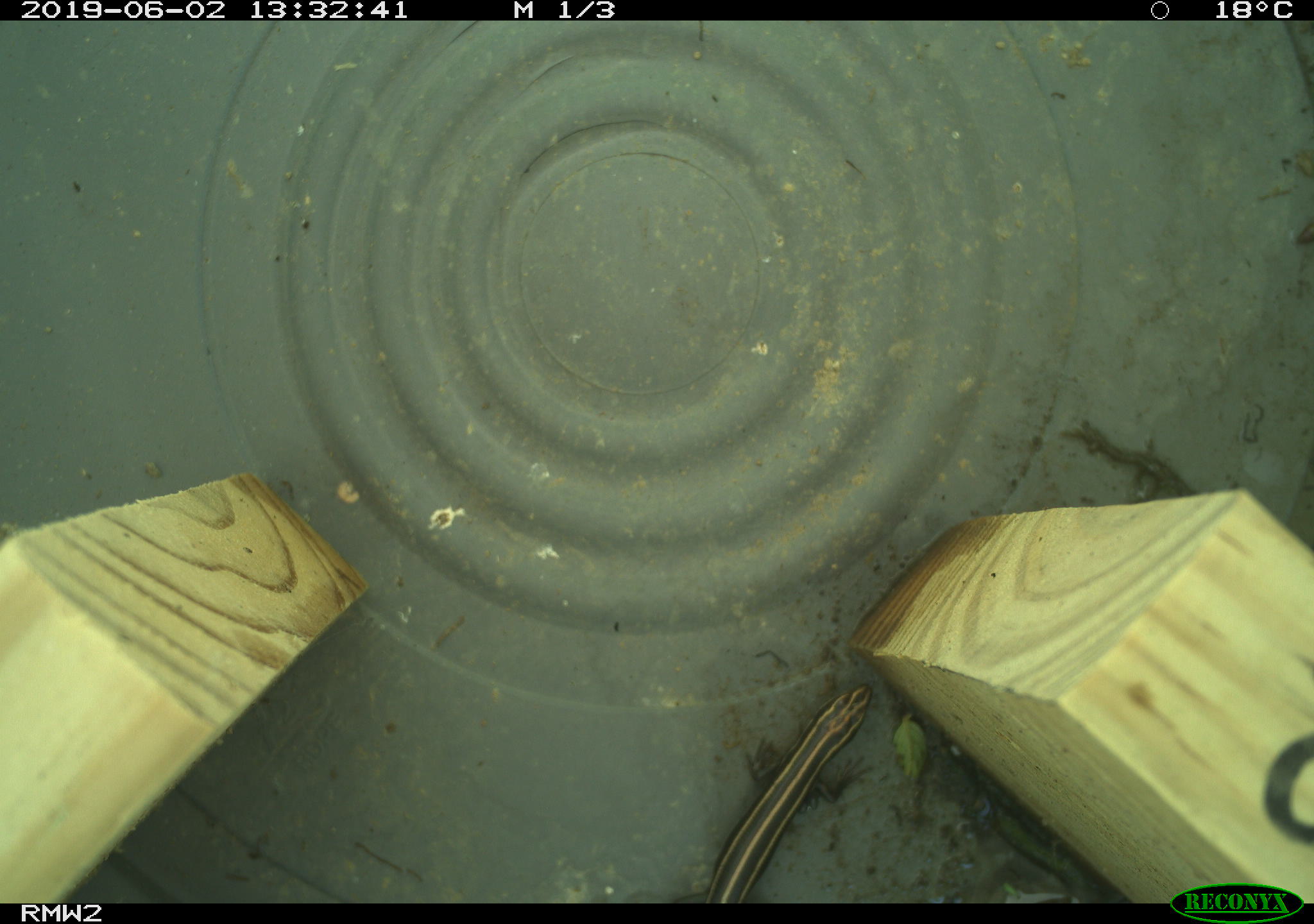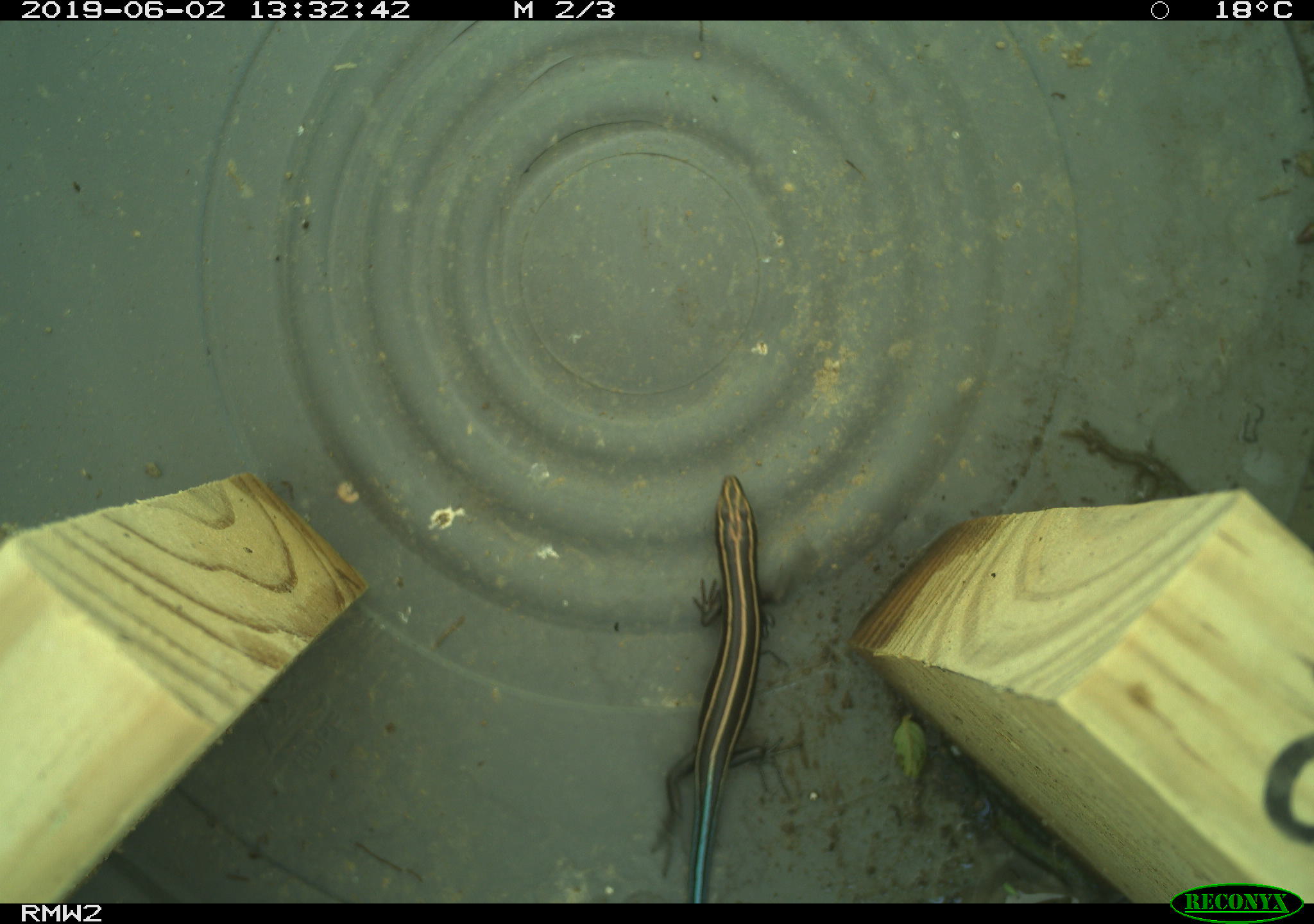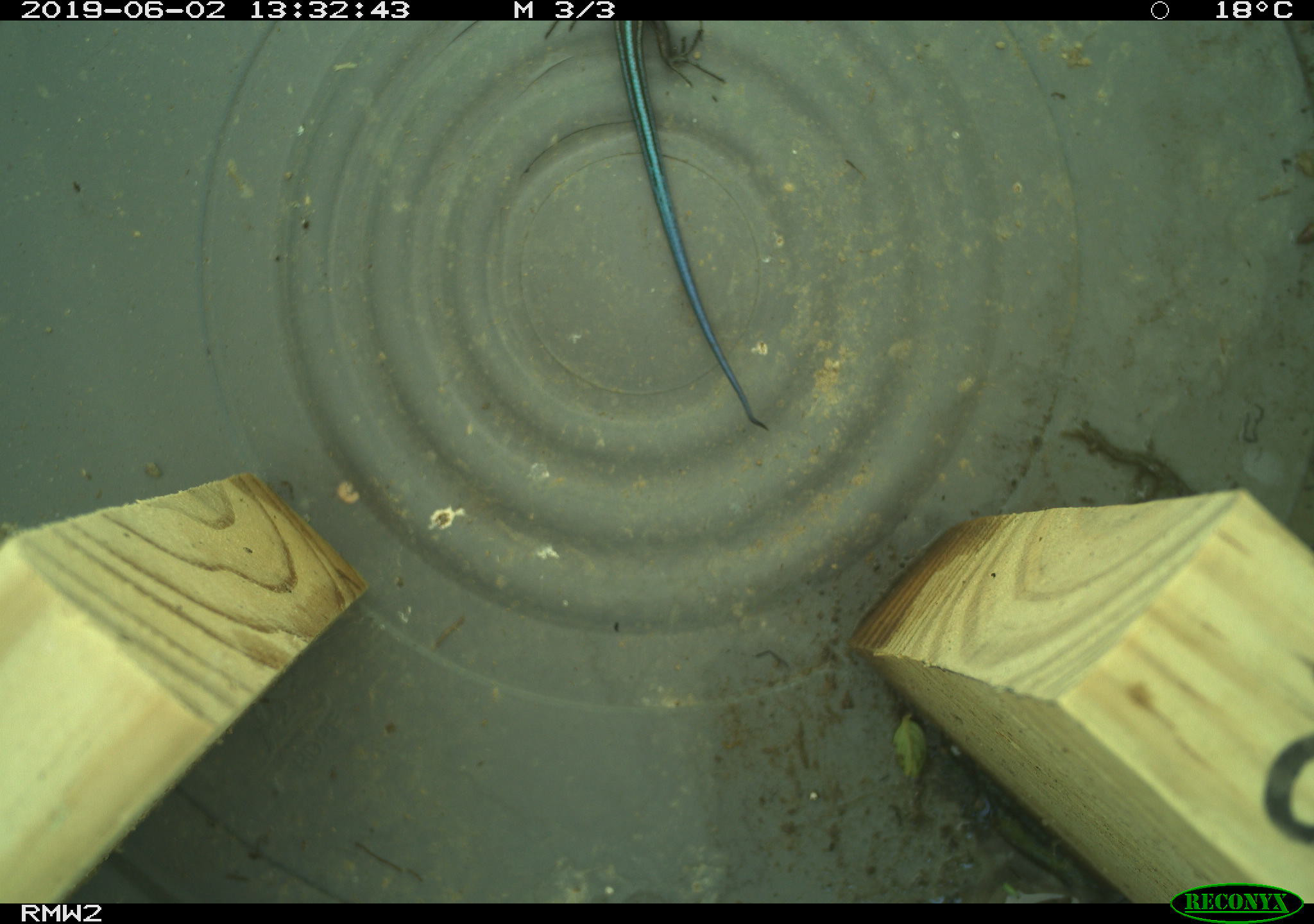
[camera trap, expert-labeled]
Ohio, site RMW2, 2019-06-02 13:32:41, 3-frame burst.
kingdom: Animalia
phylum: Chordata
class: Reptilia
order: Squamata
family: Scincidae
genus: Plestiodon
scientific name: Plestiodon fasciatus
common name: common five-lined skink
Common five-lined skink (Plestiodon fasciatus).